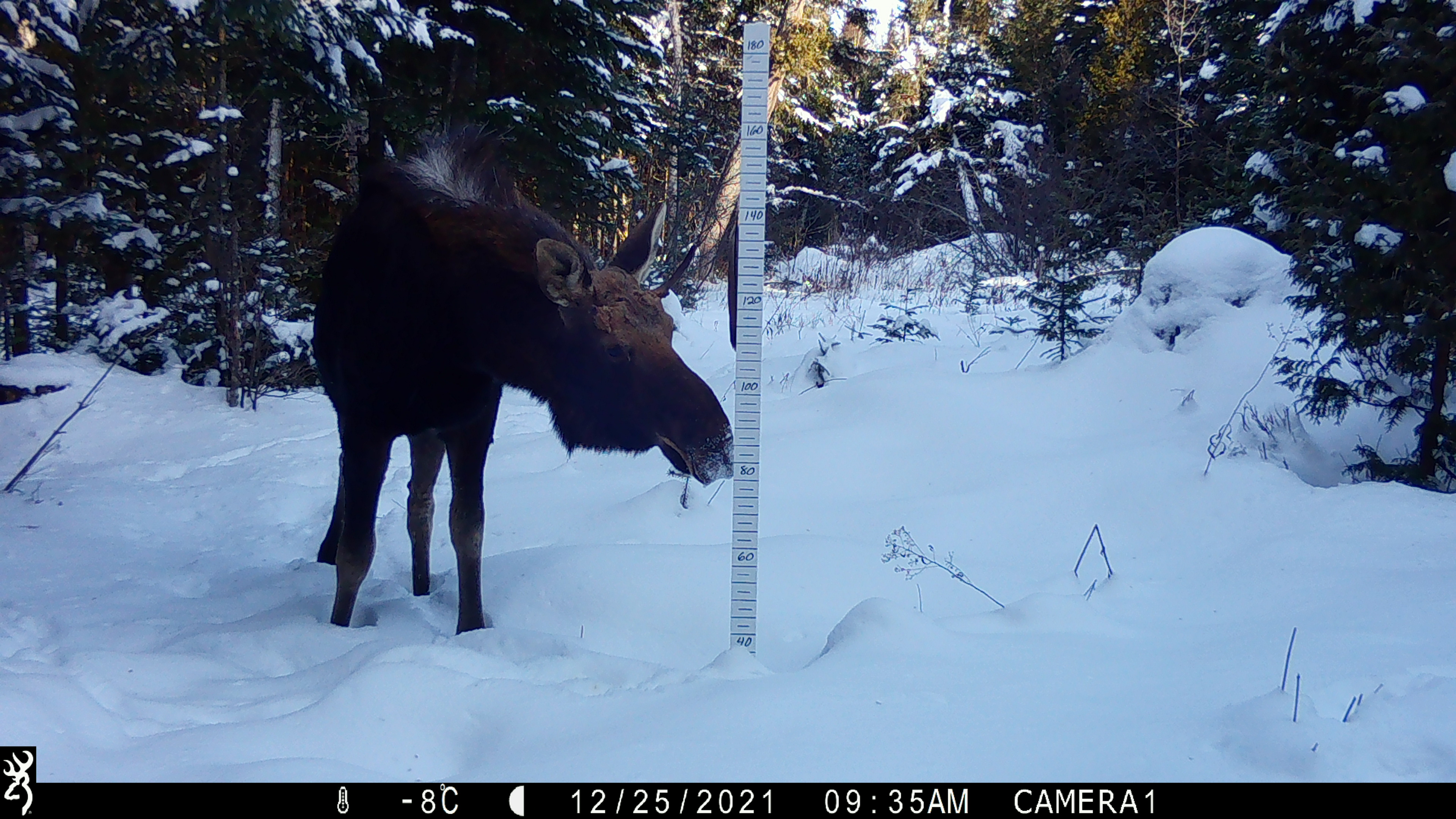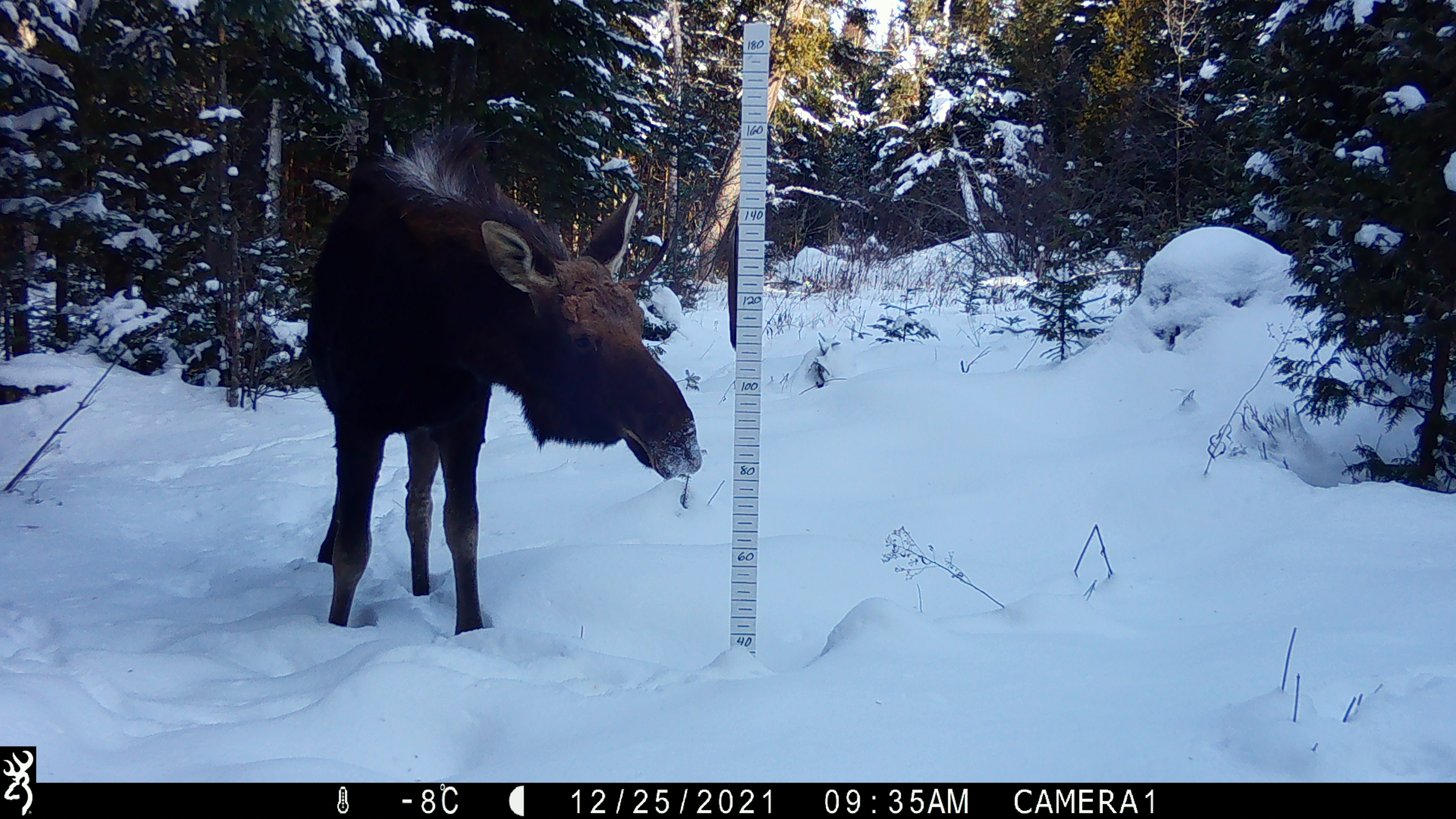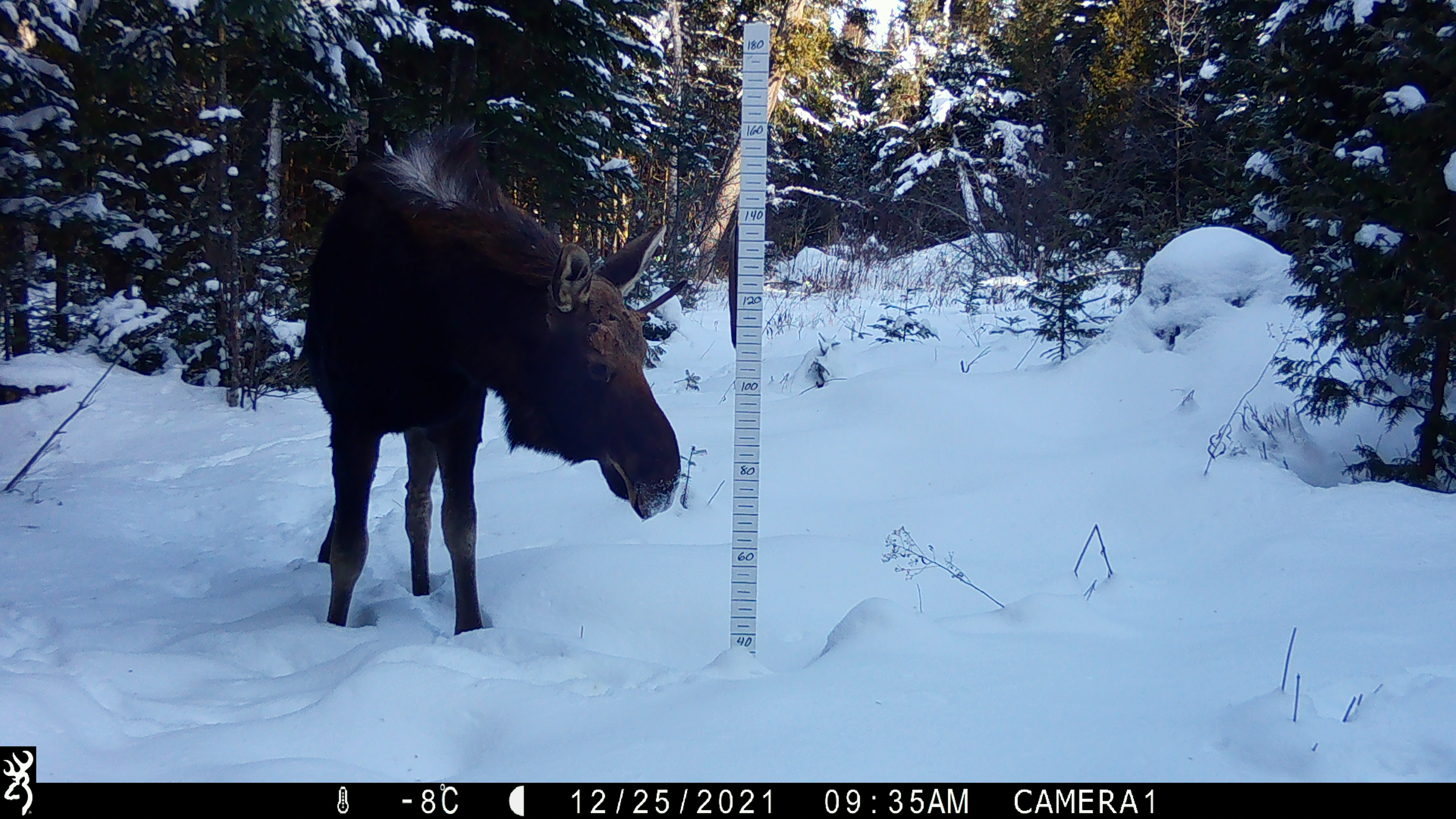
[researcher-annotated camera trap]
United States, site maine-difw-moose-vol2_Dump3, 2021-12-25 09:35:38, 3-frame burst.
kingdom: Animalia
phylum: Chordata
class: Mammalia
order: Artiodactyla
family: Cervidae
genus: Alces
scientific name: Alces alces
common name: moose